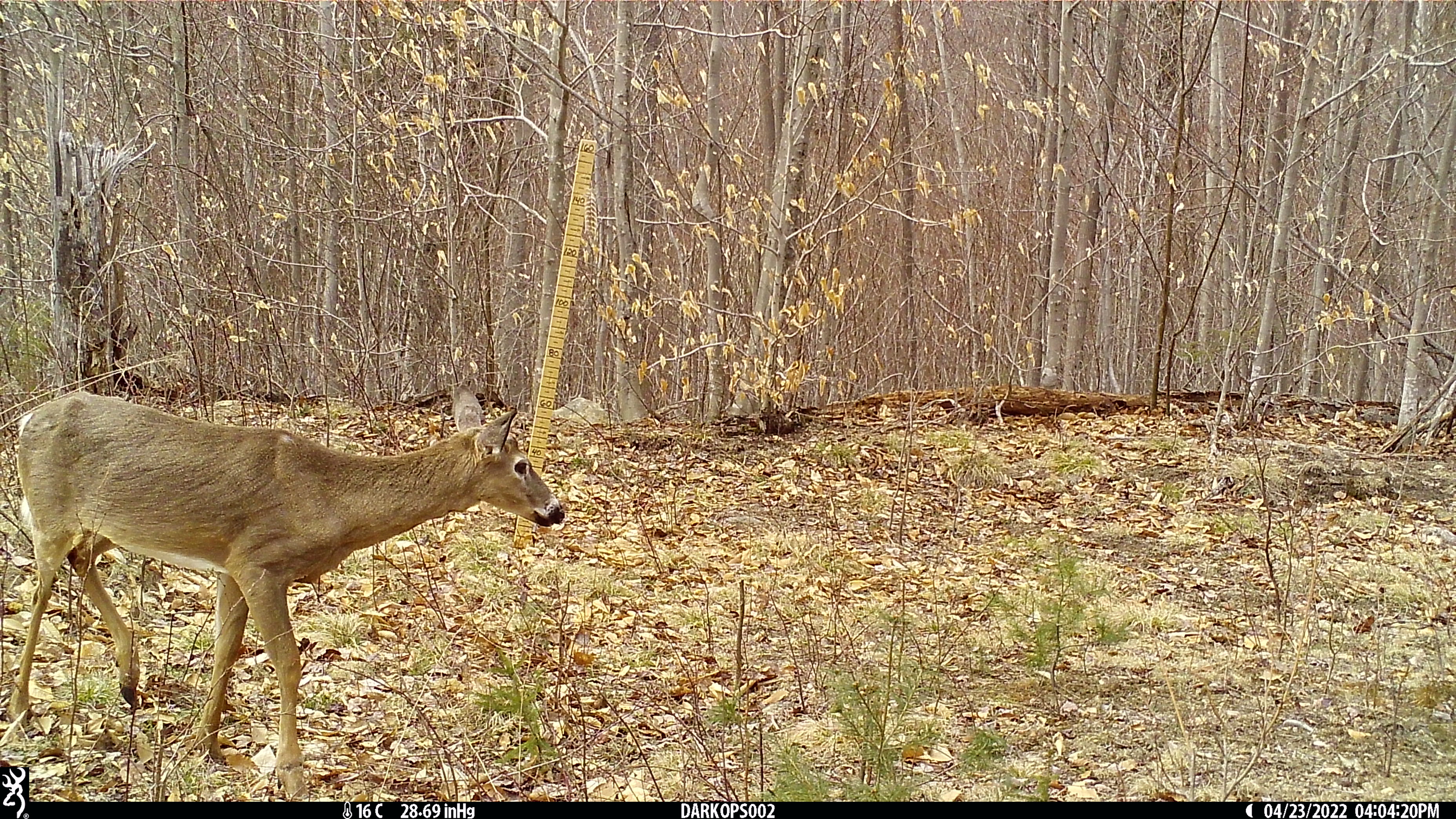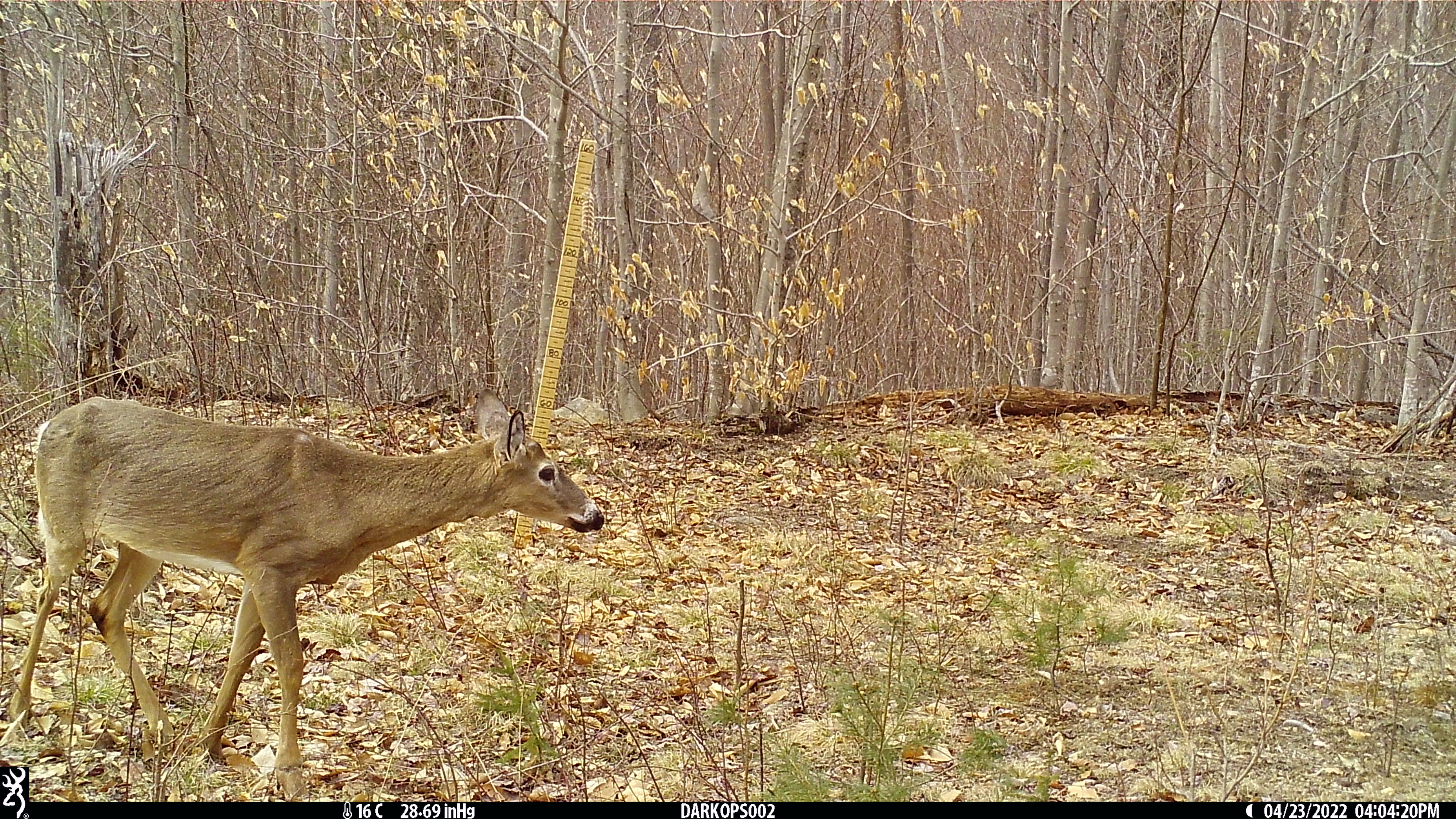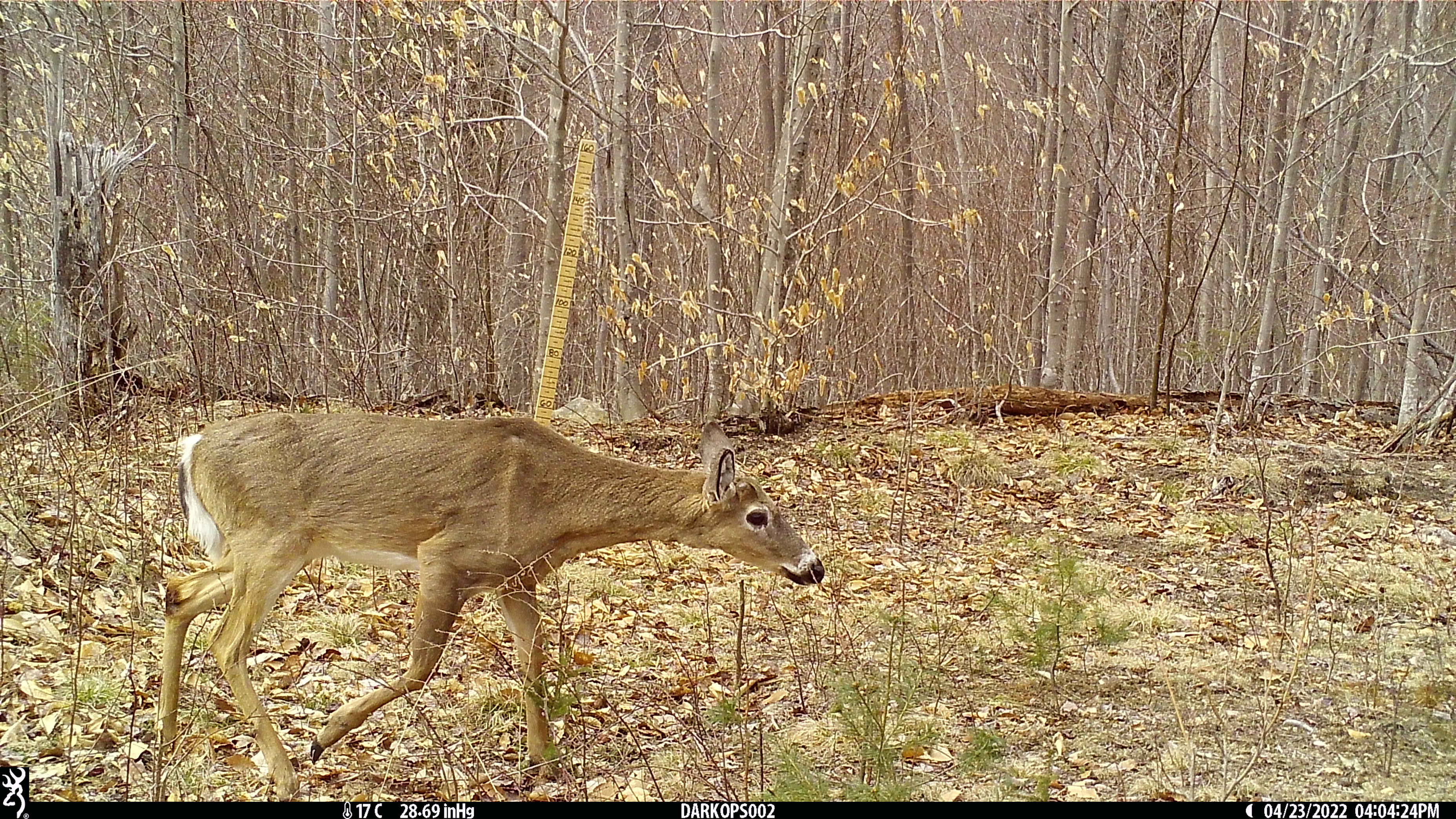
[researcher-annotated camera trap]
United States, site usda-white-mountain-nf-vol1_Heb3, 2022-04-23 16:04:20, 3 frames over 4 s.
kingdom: Animalia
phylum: Chordata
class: Mammalia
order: Artiodactyla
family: Cervidae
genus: Odocoileus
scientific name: Odocoileus virginianus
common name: white-tailed deer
White-tailed deer (Odocoileus virginianus).